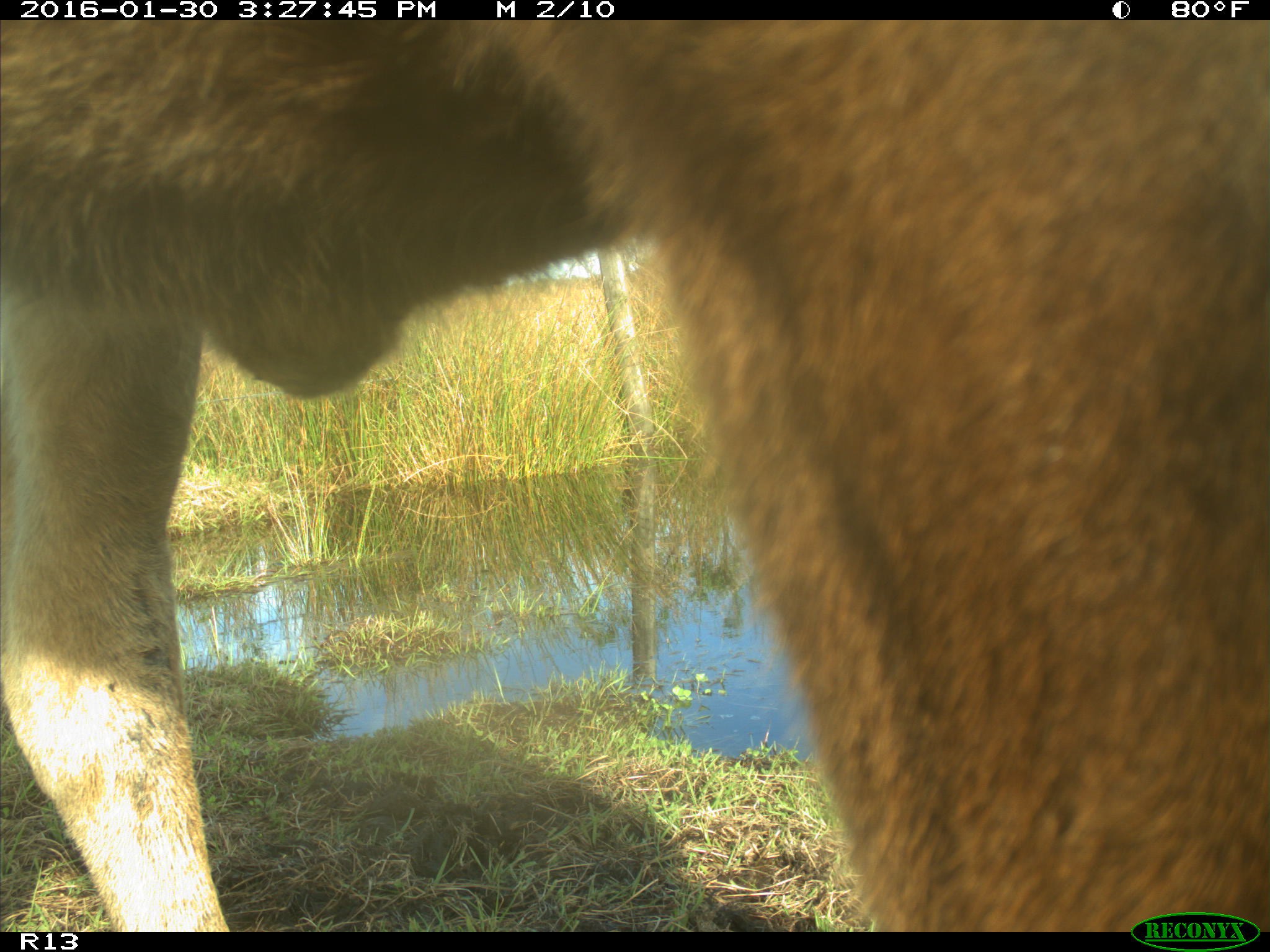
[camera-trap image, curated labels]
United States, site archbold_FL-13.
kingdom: Animalia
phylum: Chordata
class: Mammalia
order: Artiodactyla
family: Bovidae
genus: Bos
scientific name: Bos taurus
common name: domestic cow